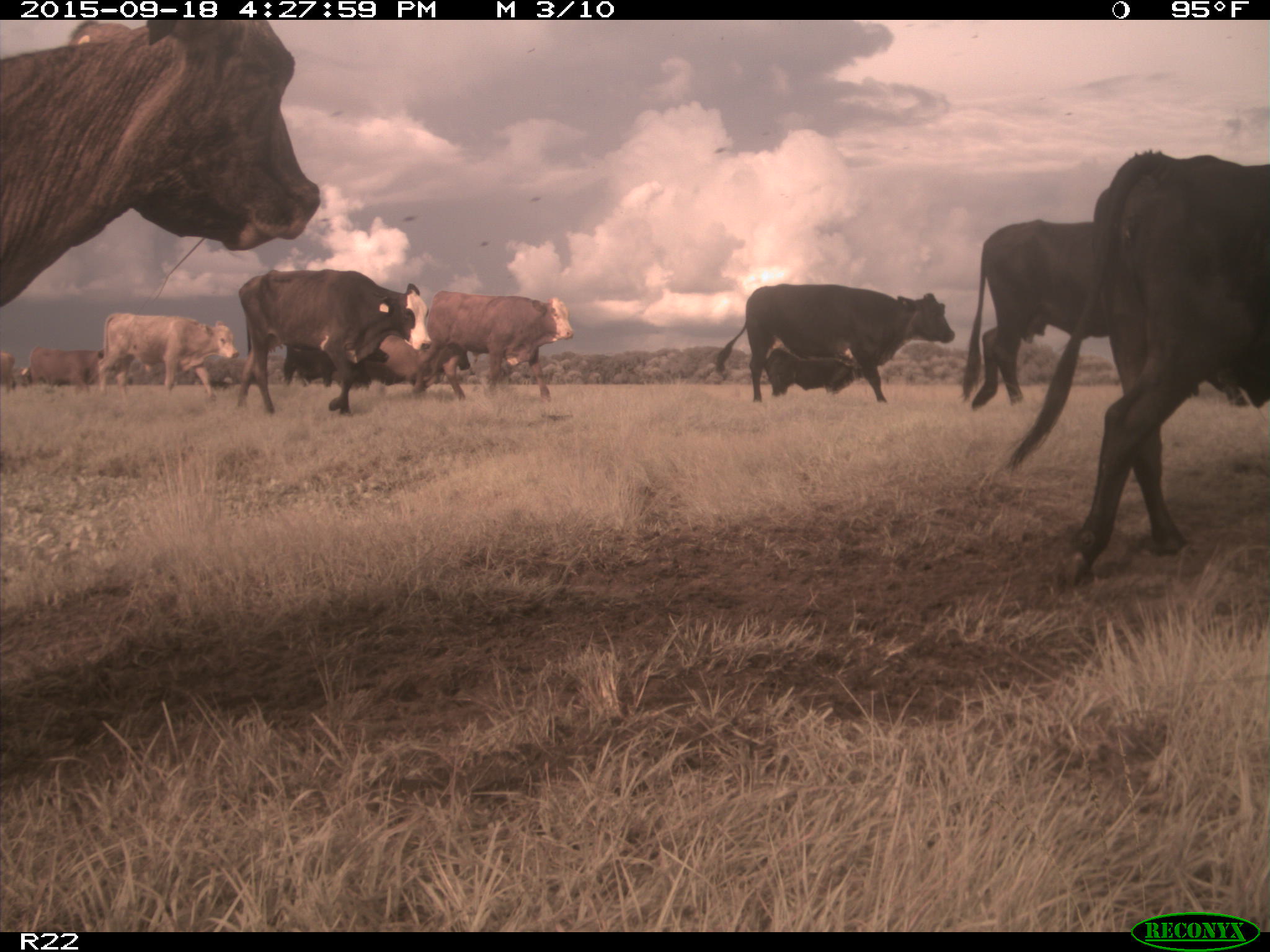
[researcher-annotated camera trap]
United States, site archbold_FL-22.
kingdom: Animalia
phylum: Chordata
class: Mammalia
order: Artiodactyla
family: Bovidae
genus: Bos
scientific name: Bos taurus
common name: domestic cow